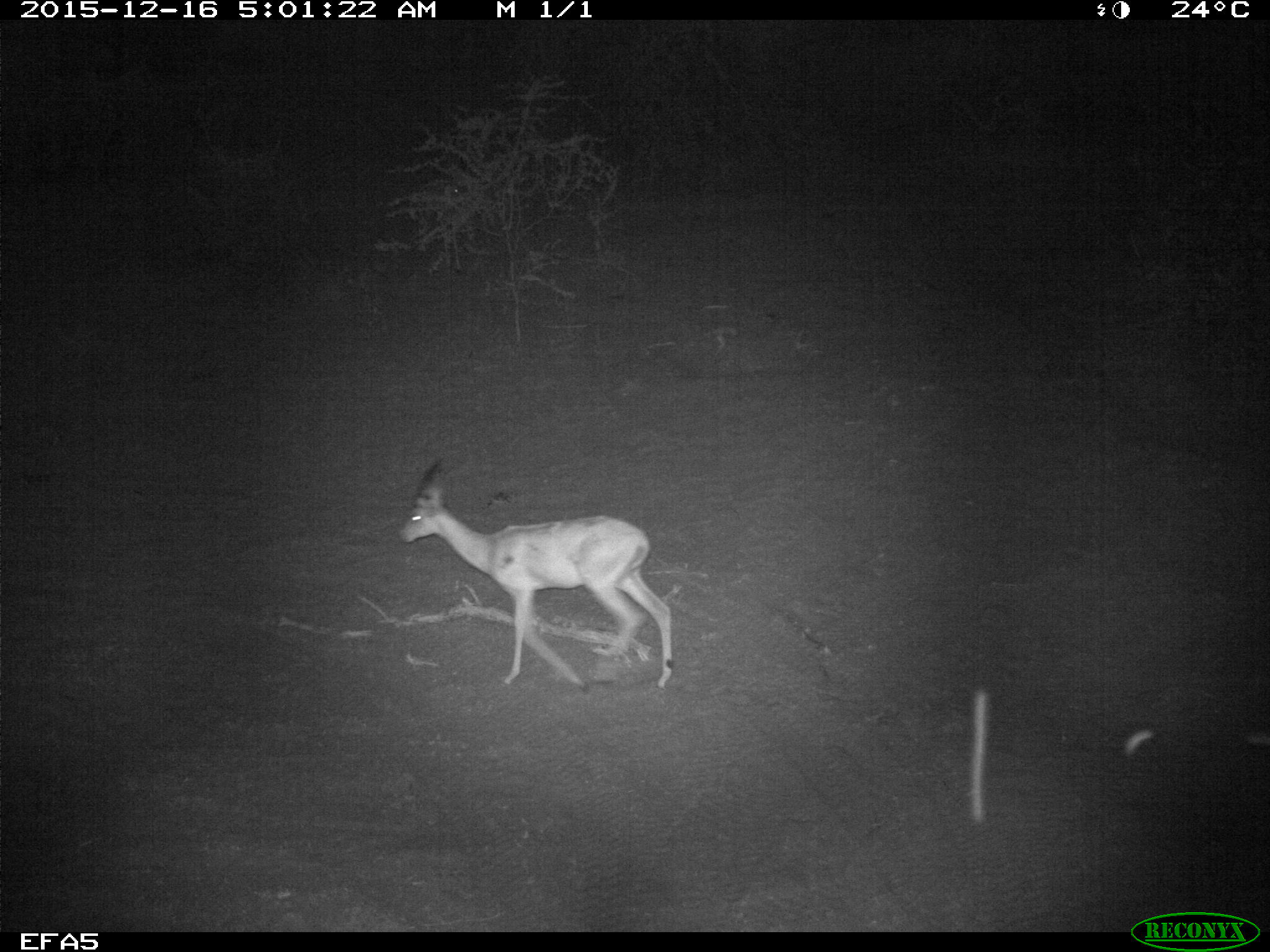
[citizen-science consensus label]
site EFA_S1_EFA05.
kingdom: Animalia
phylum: Chordata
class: Mammalia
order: Artiodactyla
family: Bovidae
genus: Aepyceros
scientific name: Aepyceros melampus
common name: impala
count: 1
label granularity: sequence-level